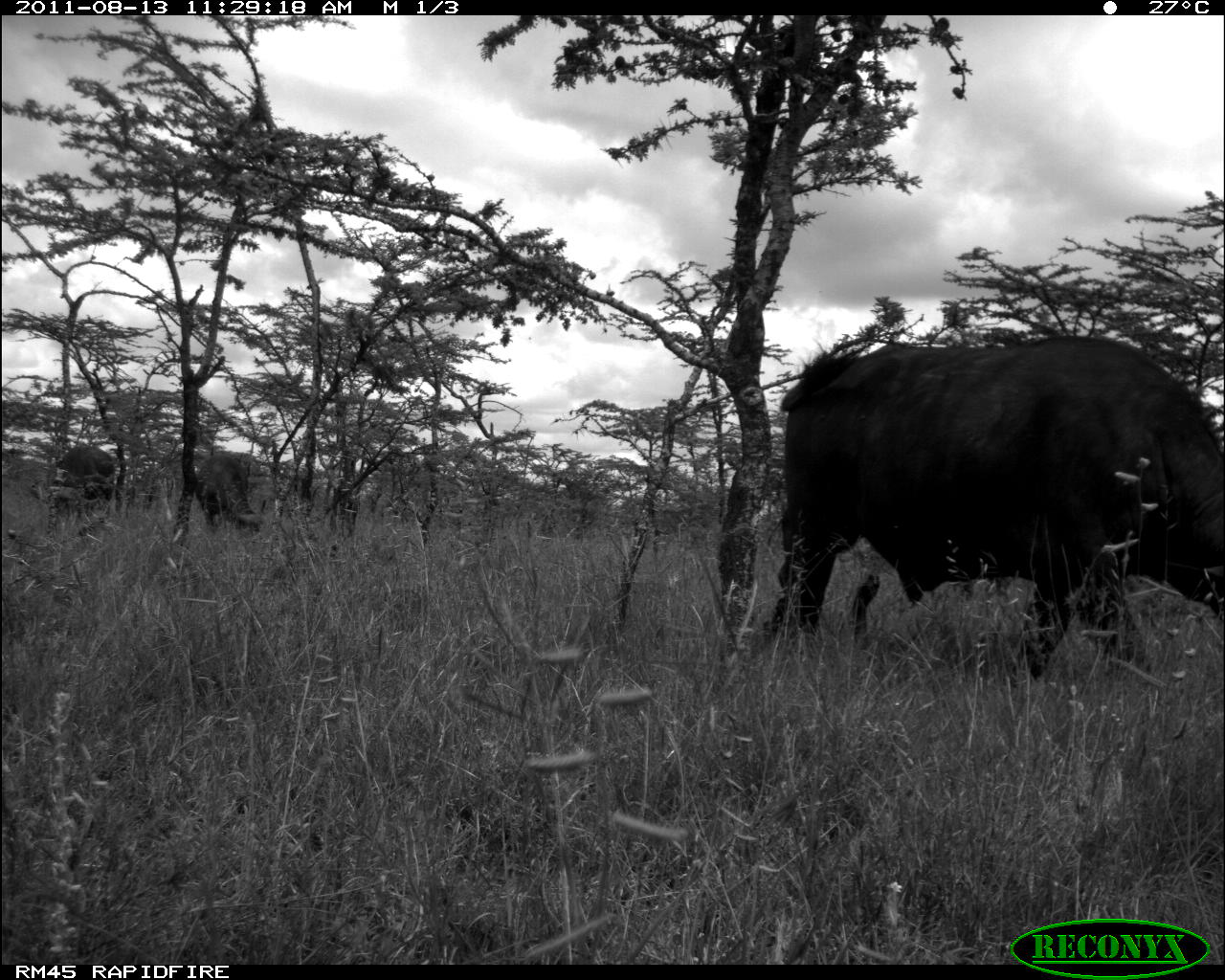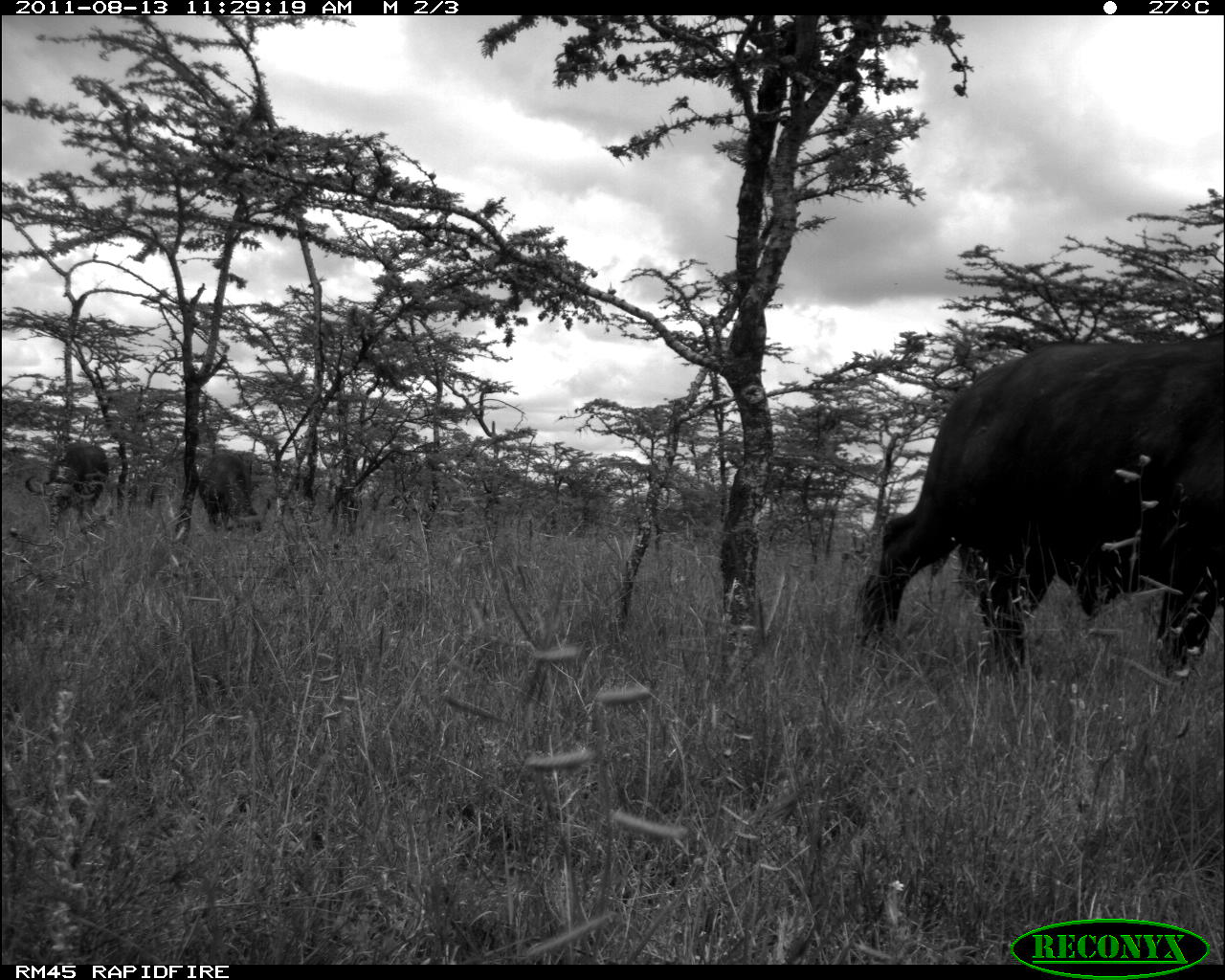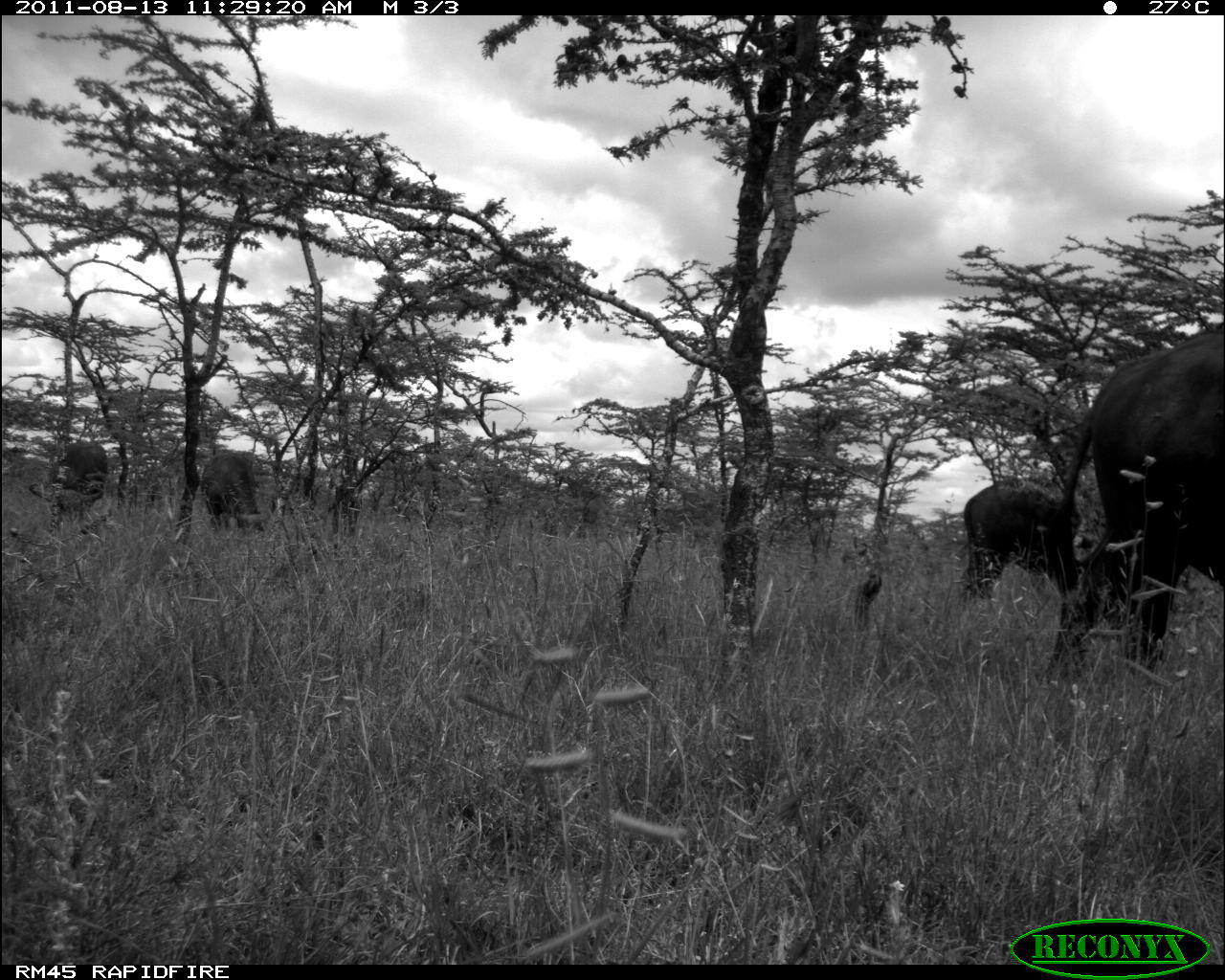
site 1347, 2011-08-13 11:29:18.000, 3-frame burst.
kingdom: Animalia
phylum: Chordata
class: Mammalia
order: Artiodactyla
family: Bovidae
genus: Syncerus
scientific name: Syncerus caffer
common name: african buffalo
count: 3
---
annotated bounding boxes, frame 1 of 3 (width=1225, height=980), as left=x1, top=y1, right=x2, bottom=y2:
syncerus caffer: left=773, top=332, right=1225, bottom=677; left=193, top=448, right=267, bottom=531; left=50, top=441, right=122, bottom=526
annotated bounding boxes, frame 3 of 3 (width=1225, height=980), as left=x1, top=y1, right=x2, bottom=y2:
syncerus caffer: left=1049, top=326, right=1225, bottom=683; left=960, top=479, right=1108, bottom=605; left=26, top=441, right=106, bottom=542; left=202, top=453, right=267, bottom=534